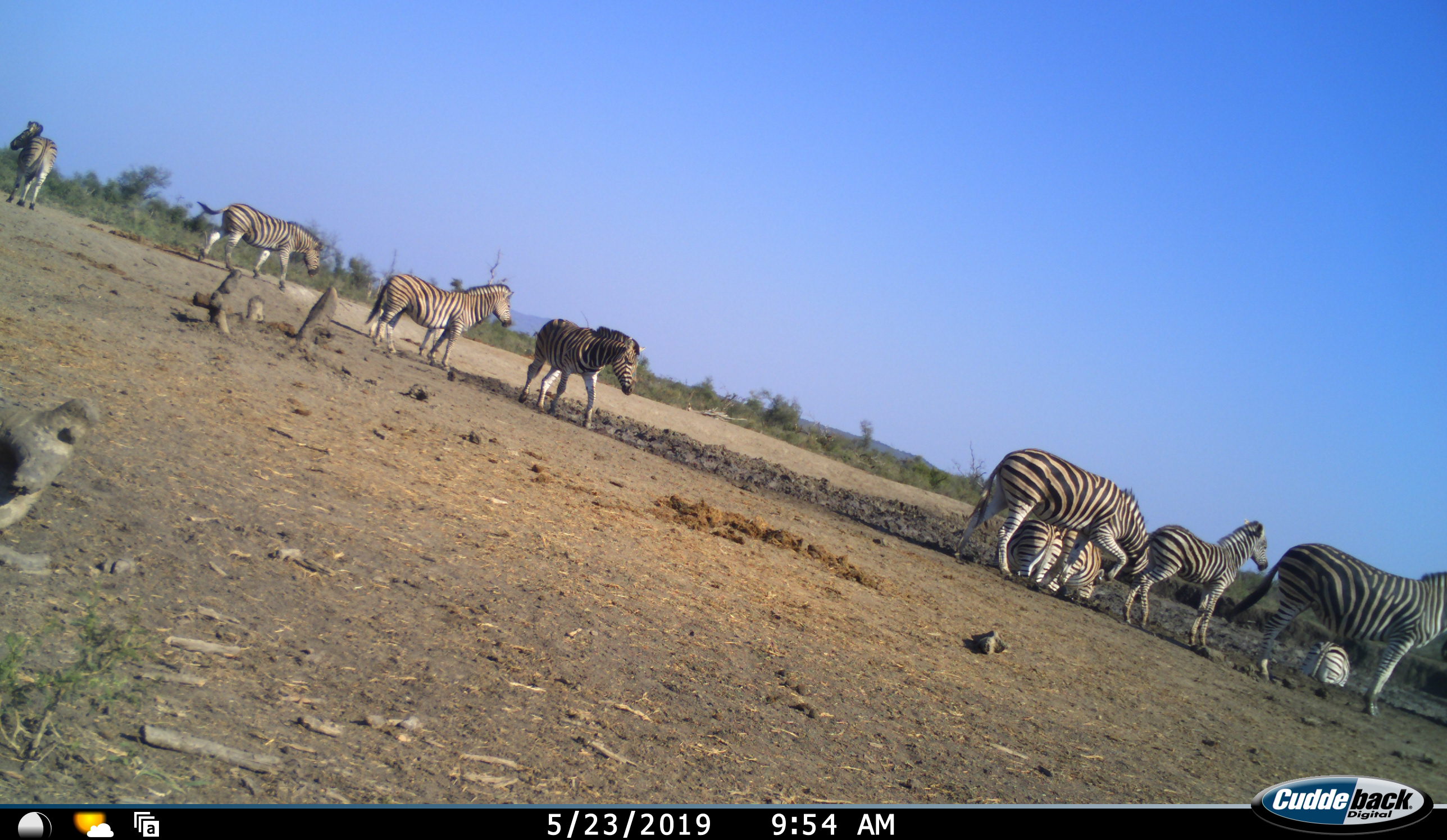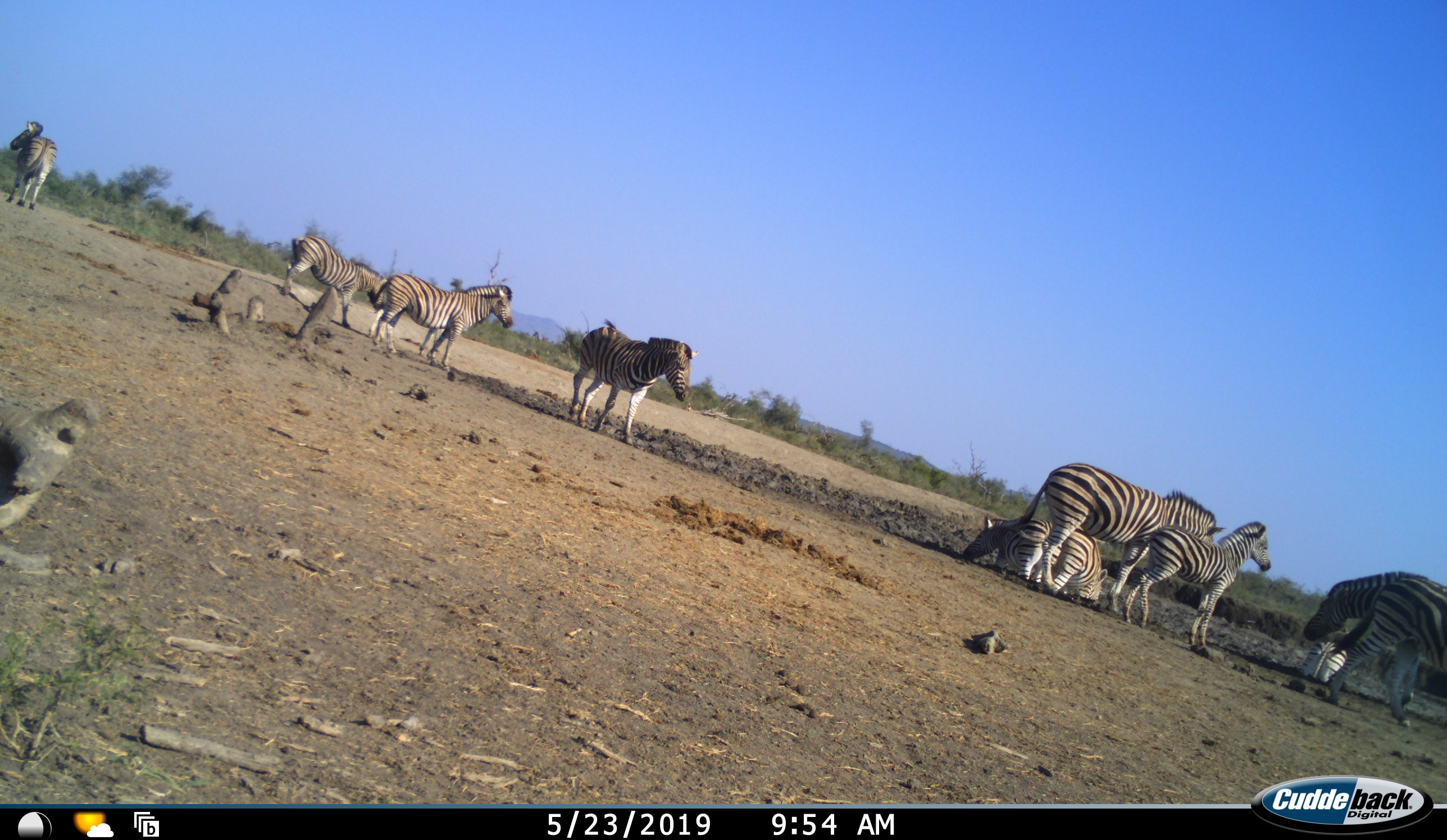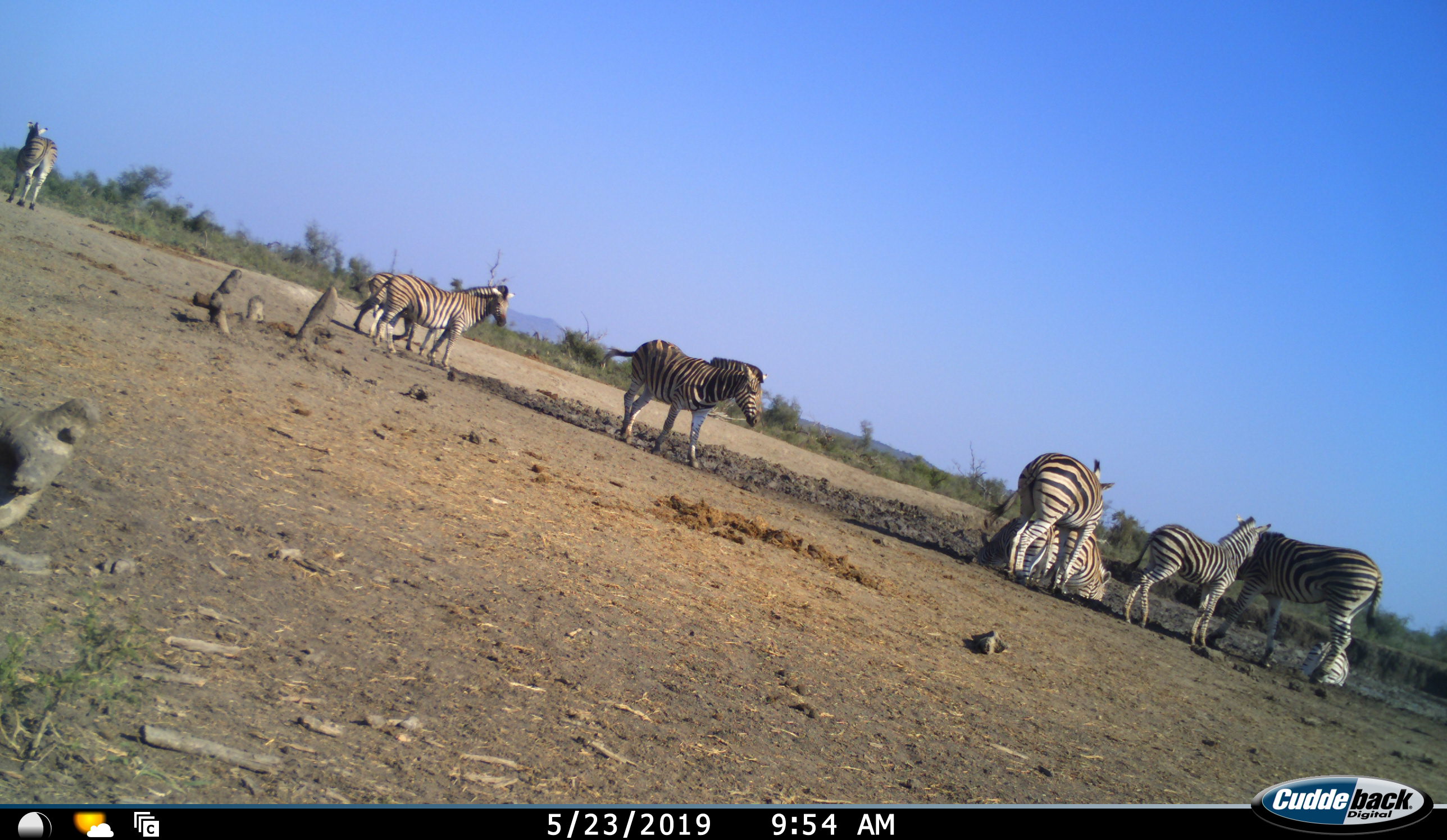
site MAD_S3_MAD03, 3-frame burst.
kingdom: Animalia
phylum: Chordata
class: Mammalia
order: Perissodactyla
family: Equidae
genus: Equus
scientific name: Equus quagga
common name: plains zebra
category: zebraplains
Zebraplains (plains zebra) (Equus quagga), count 10. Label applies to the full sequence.